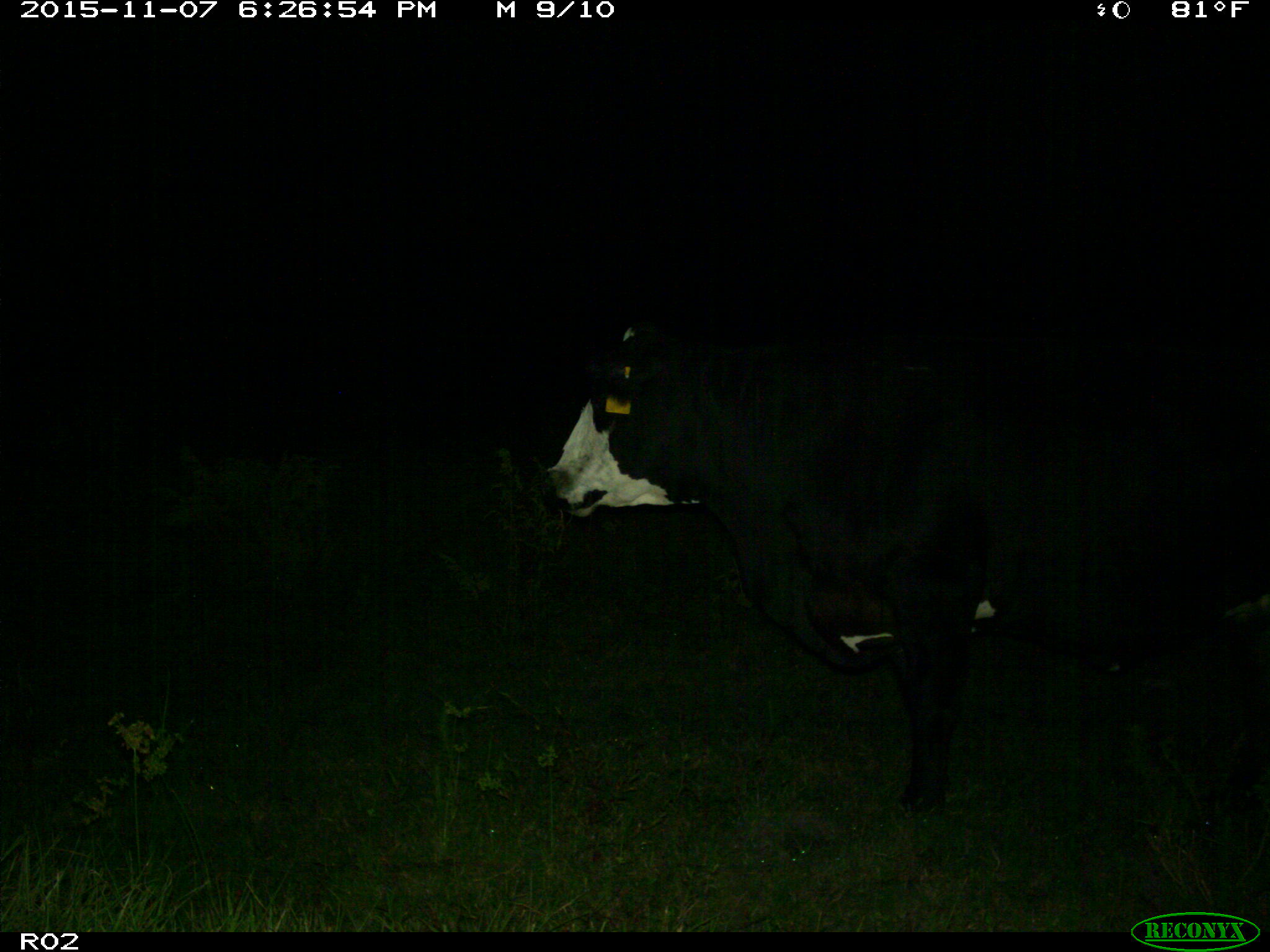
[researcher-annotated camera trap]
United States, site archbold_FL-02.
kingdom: Animalia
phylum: Chordata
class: Mammalia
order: Artiodactyla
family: Bovidae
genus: Bos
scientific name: Bos taurus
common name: domestic cow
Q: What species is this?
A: Bos taurus (domestic cow).